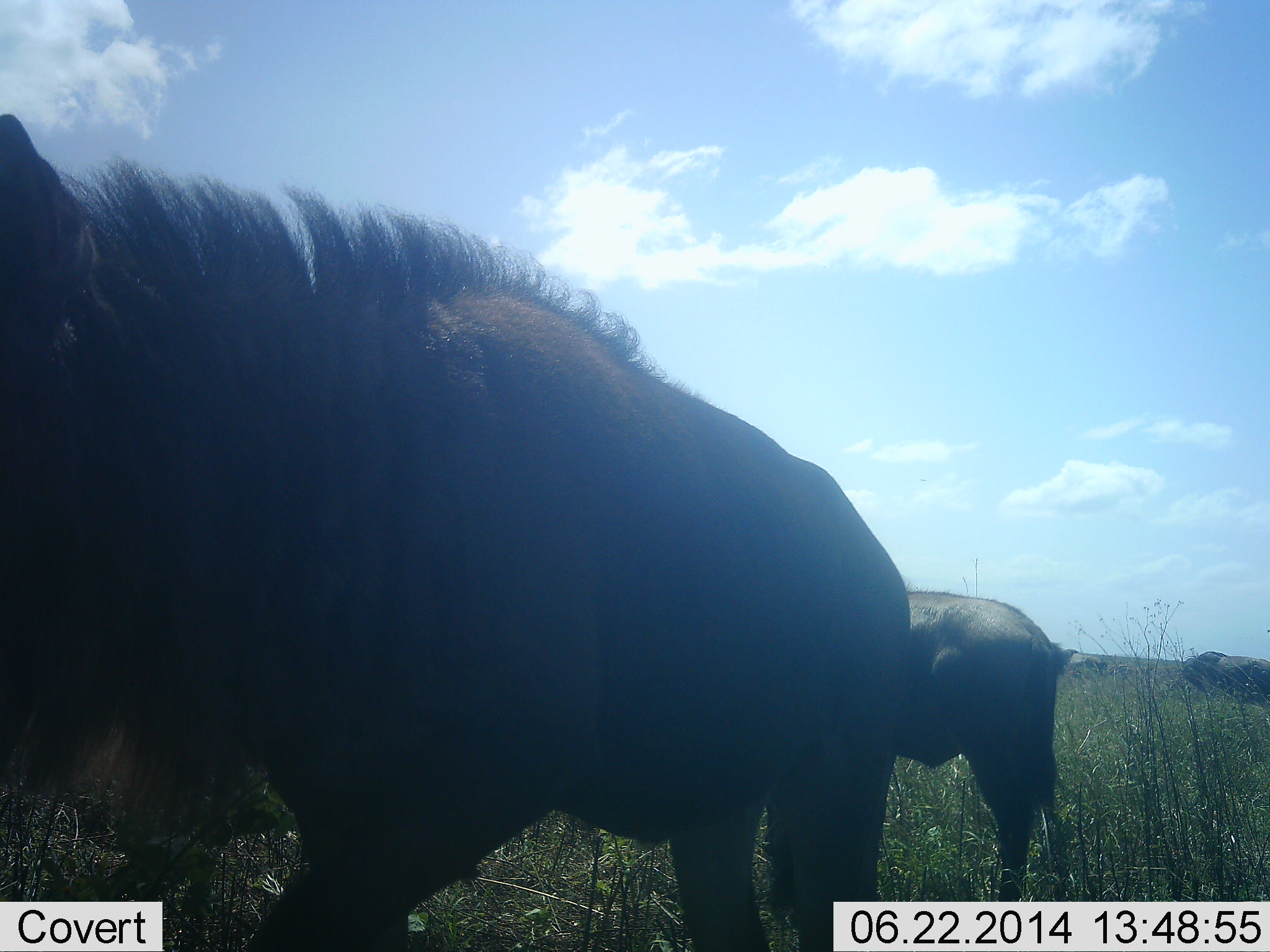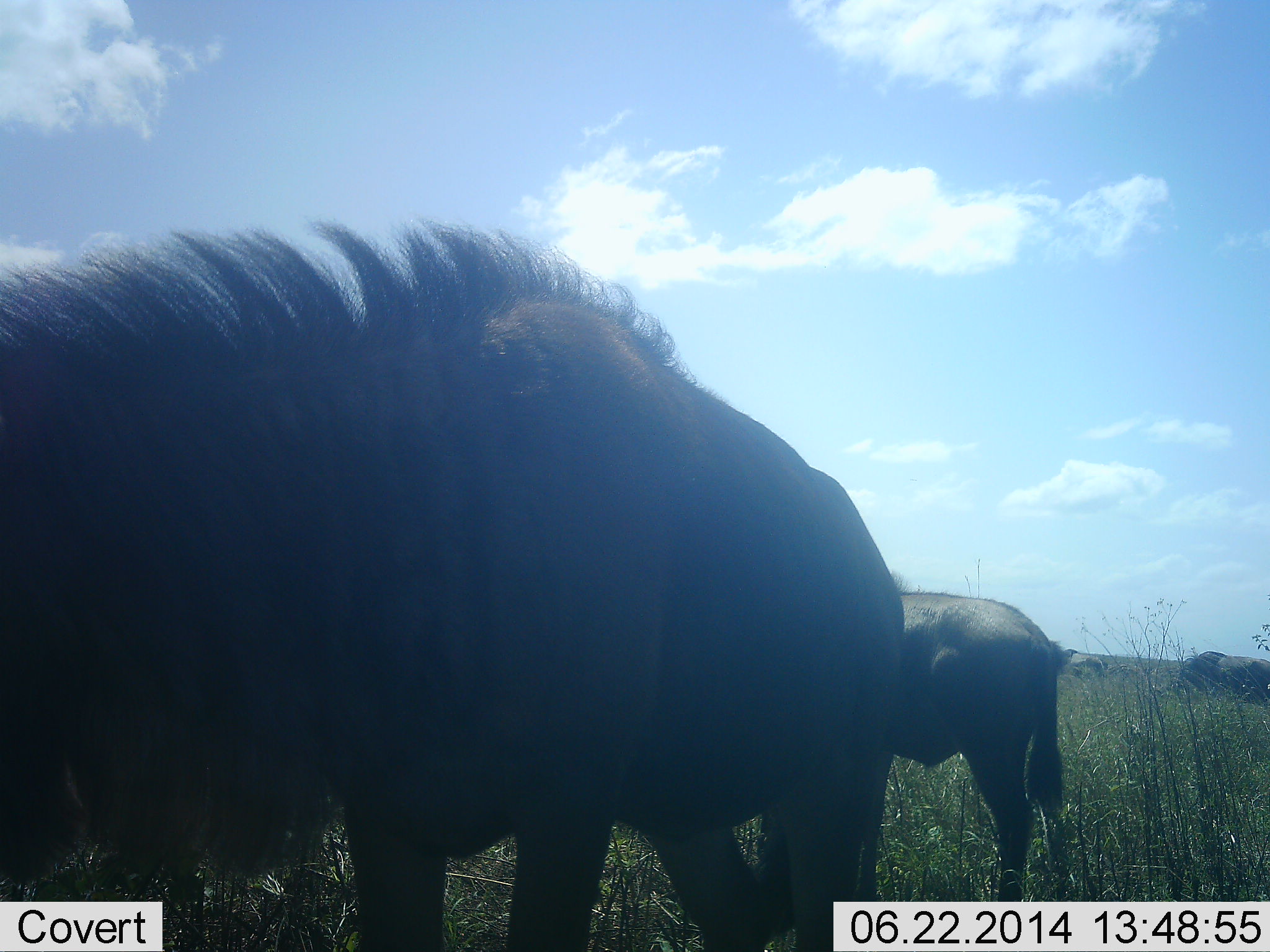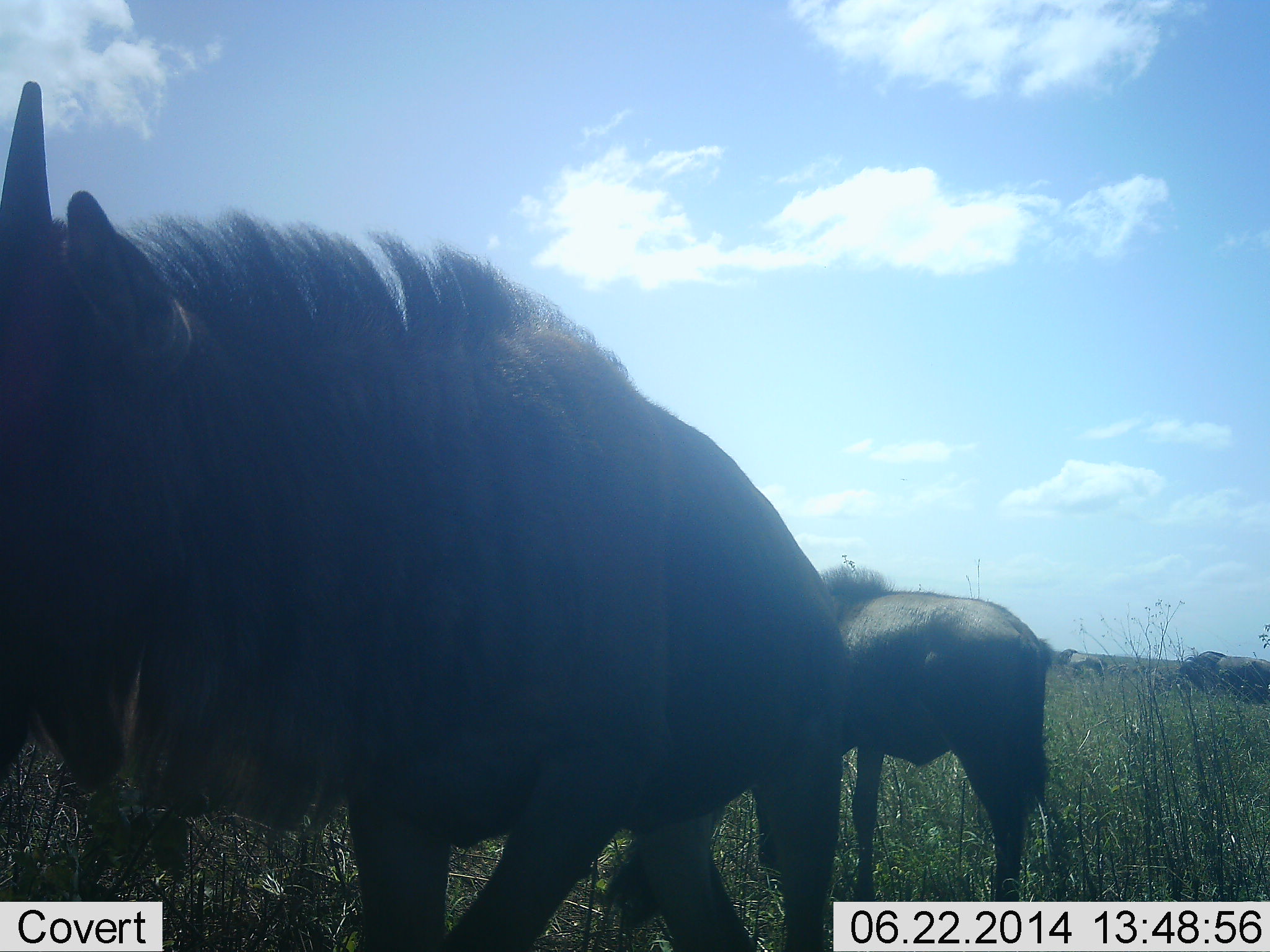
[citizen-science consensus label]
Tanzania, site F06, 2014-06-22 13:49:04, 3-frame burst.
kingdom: Animalia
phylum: Chordata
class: Mammalia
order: Artiodactyla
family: Bovidae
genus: Connochaetes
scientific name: Connochaetes taurinus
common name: blue wildebeest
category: wildebeest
Wildebeest (blue wildebeest) (Connochaetes taurinus), count 4. Behavior (volunteer vote fractions): standing 50%, resting 0%, moving 0%, interacting 0%. Young present (vote fraction): 10%. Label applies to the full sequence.